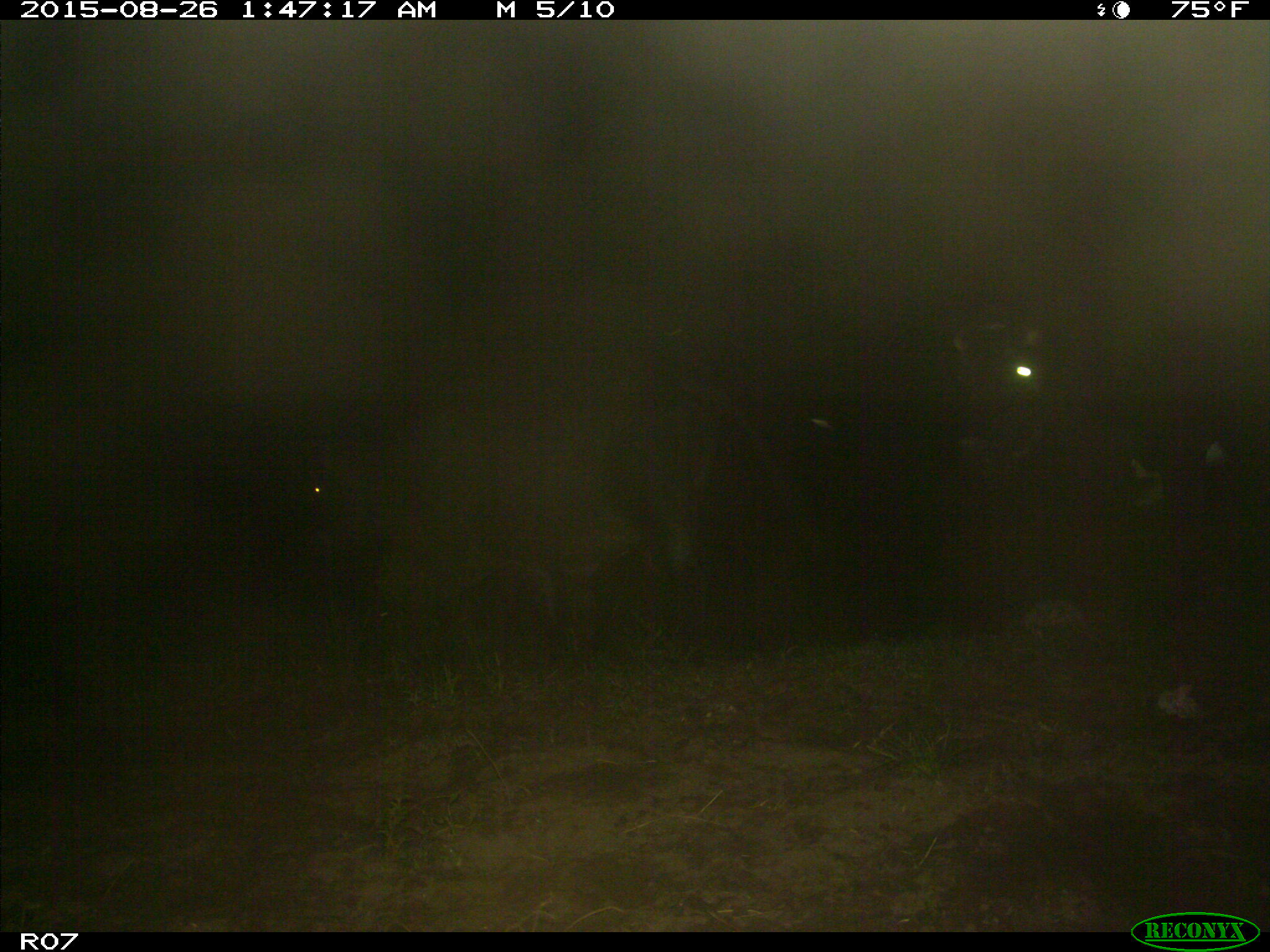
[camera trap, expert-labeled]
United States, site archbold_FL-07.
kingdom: Animalia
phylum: Chordata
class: Mammalia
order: Artiodactyla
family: Bovidae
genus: Bos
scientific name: Bos taurus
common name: domestic cow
Bos taurus (domestic cow).